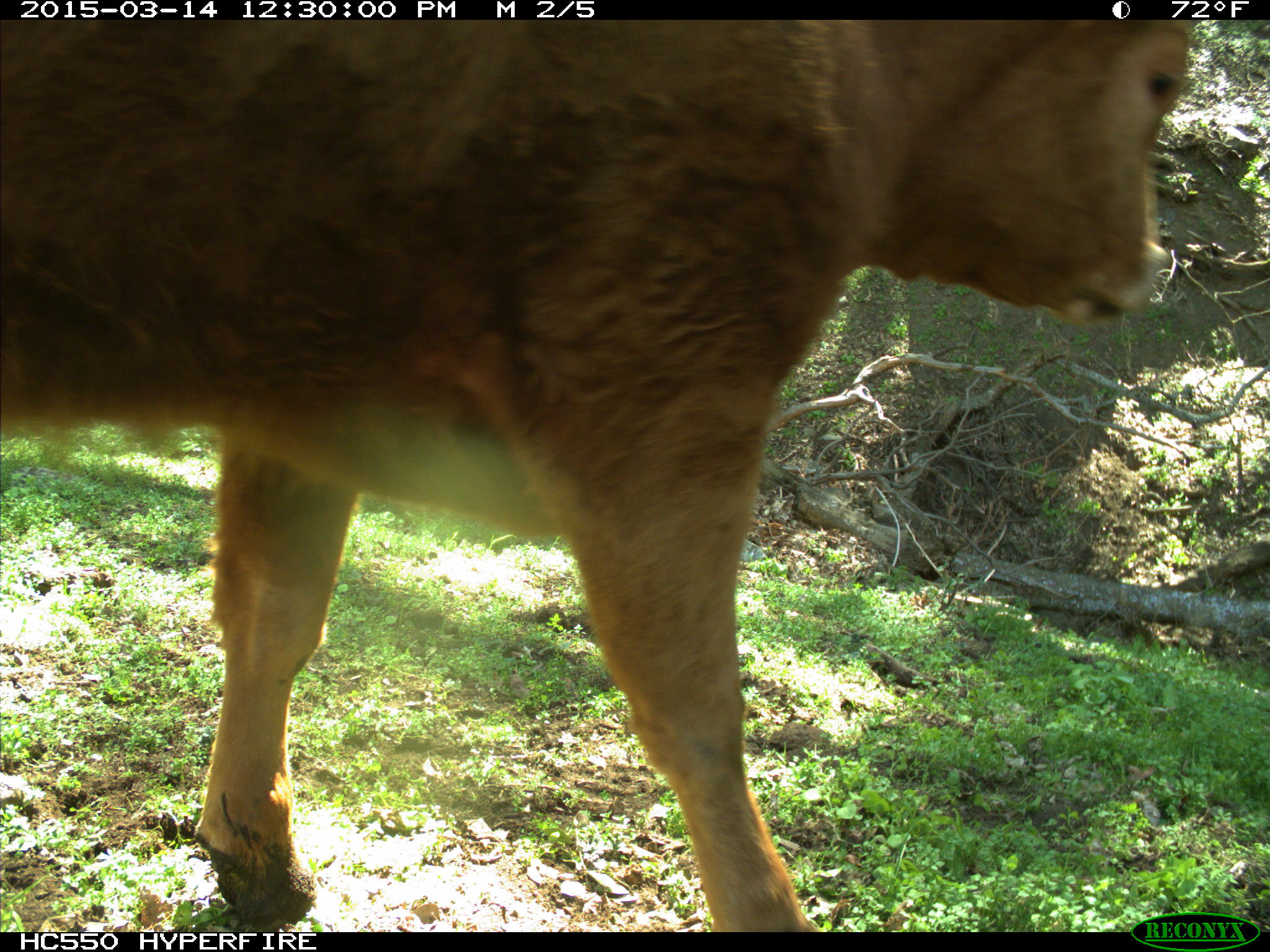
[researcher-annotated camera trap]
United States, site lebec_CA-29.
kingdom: Animalia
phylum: Chordata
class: Mammalia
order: Artiodactyla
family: Bovidae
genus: Bos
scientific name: Bos taurus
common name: domestic cow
Bos taurus (domestic cow).